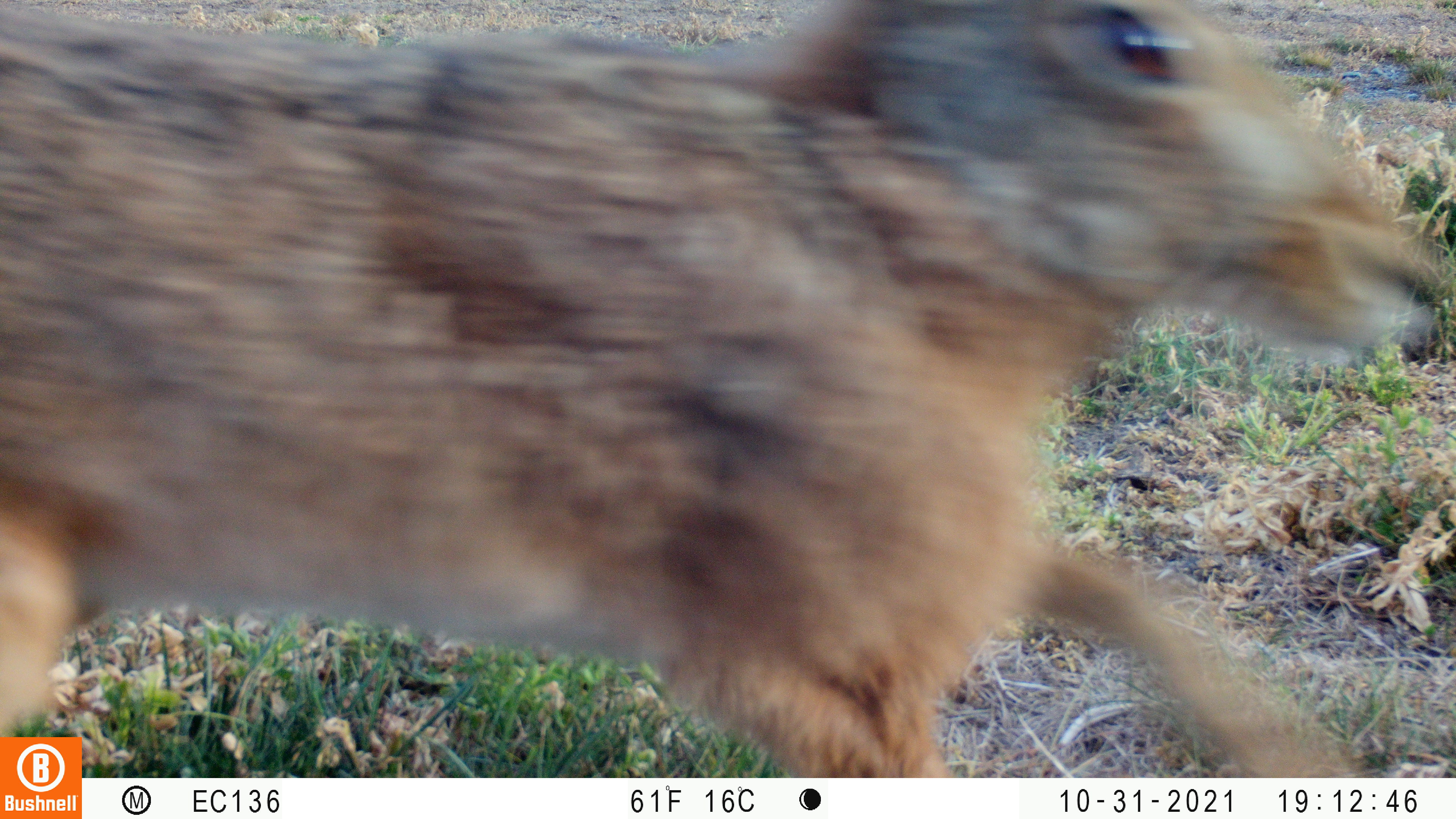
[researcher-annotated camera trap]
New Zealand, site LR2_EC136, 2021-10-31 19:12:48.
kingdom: Animalia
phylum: Chordata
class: Mammalia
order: Lagomorpha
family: Leporidae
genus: Lepus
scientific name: Lepus europaeus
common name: brown hare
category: hare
Hare (brown hare) (Lepus europaeus).